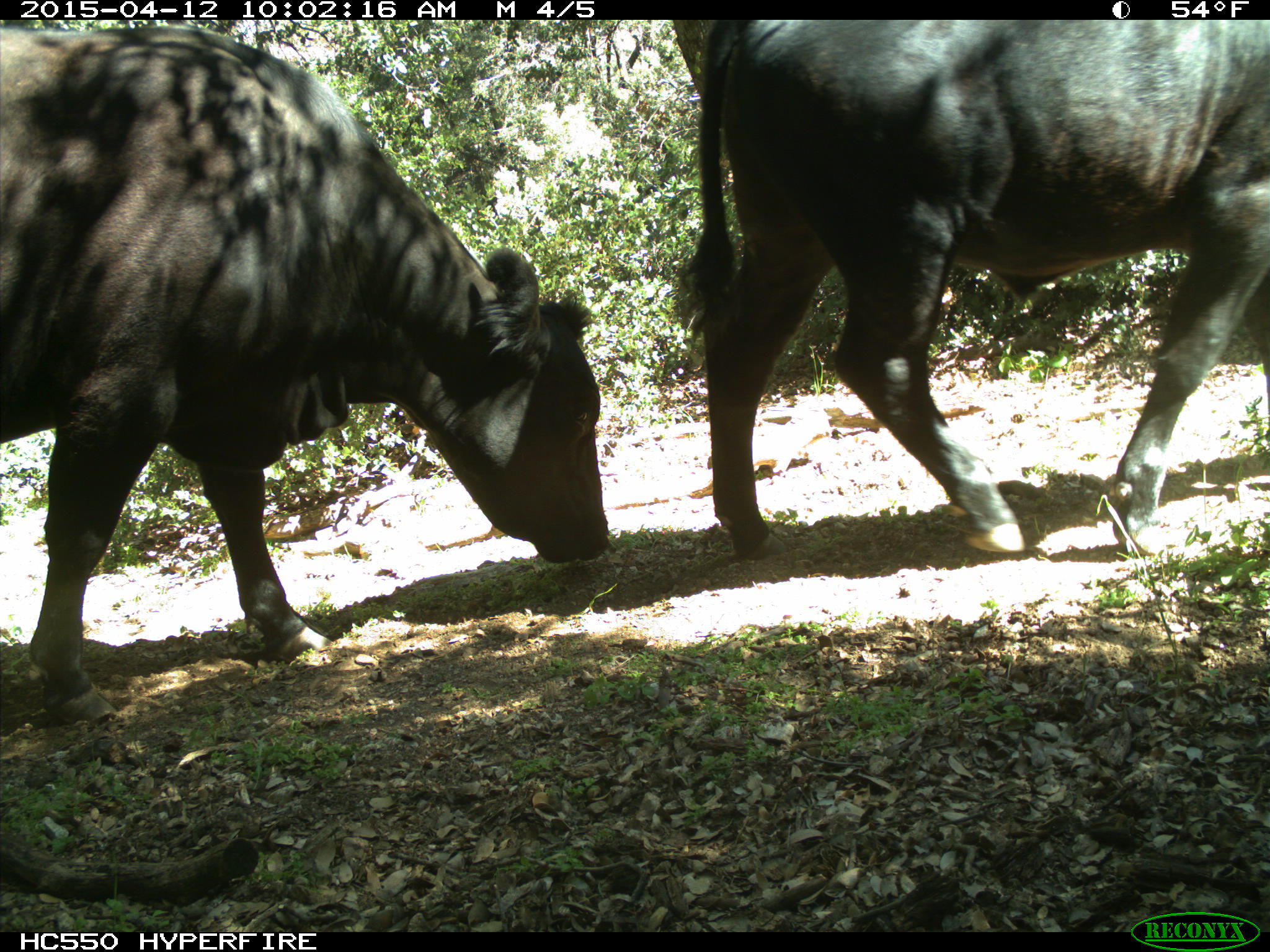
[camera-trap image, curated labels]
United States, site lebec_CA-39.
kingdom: Animalia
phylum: Chordata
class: Mammalia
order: Artiodactyla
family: Bovidae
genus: Bos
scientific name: Bos taurus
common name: domestic cow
Bos taurus (domestic cow).